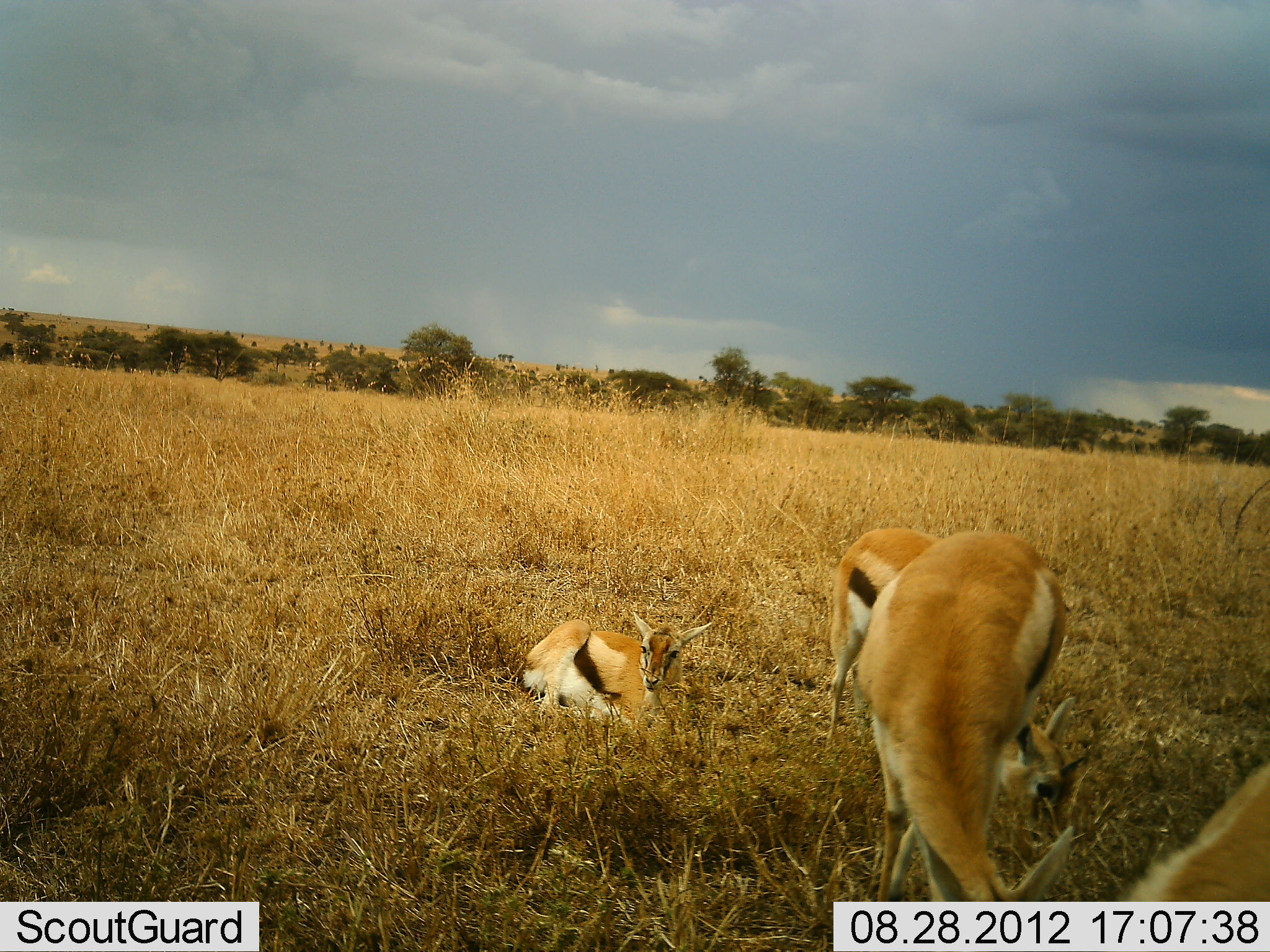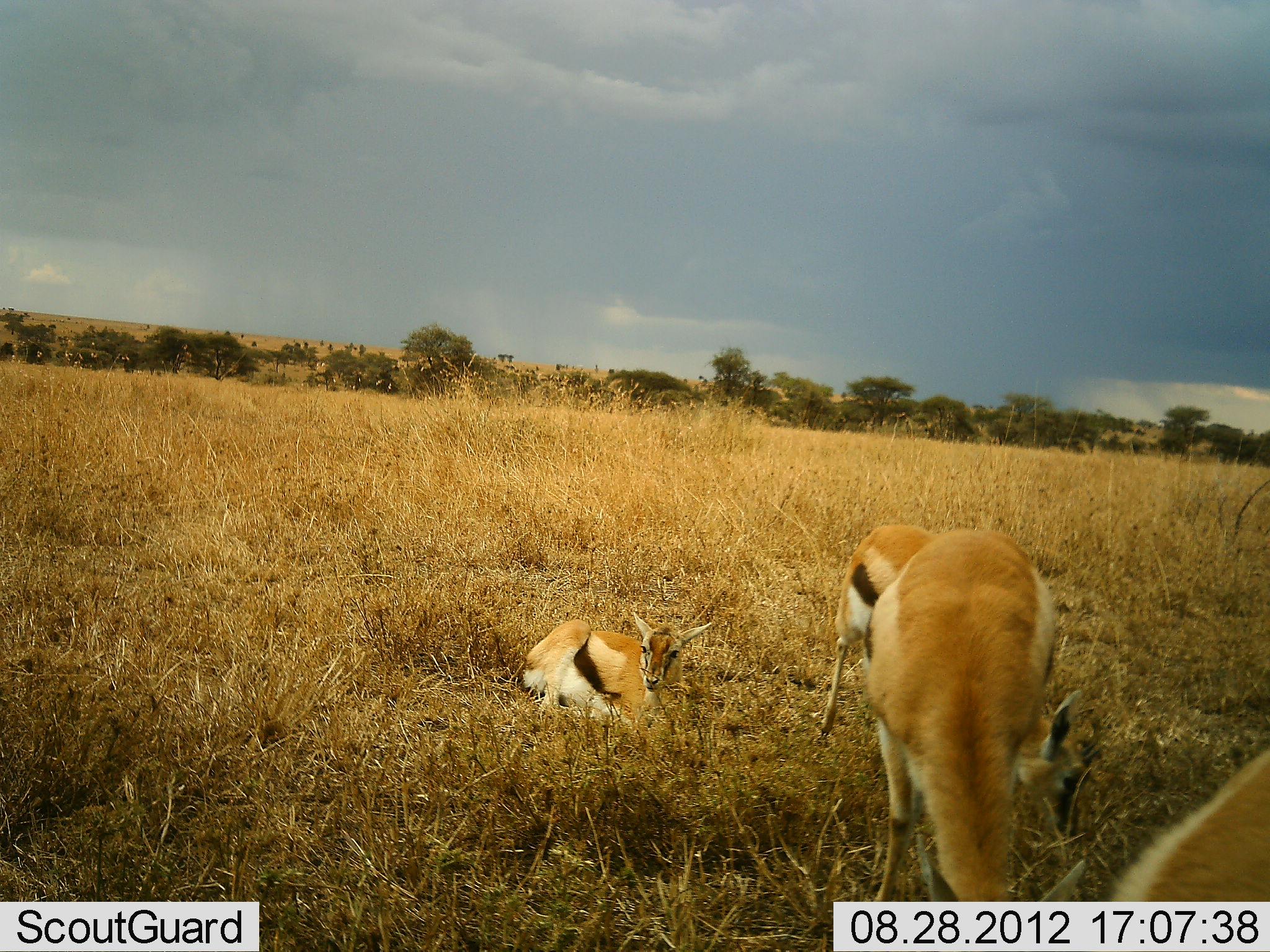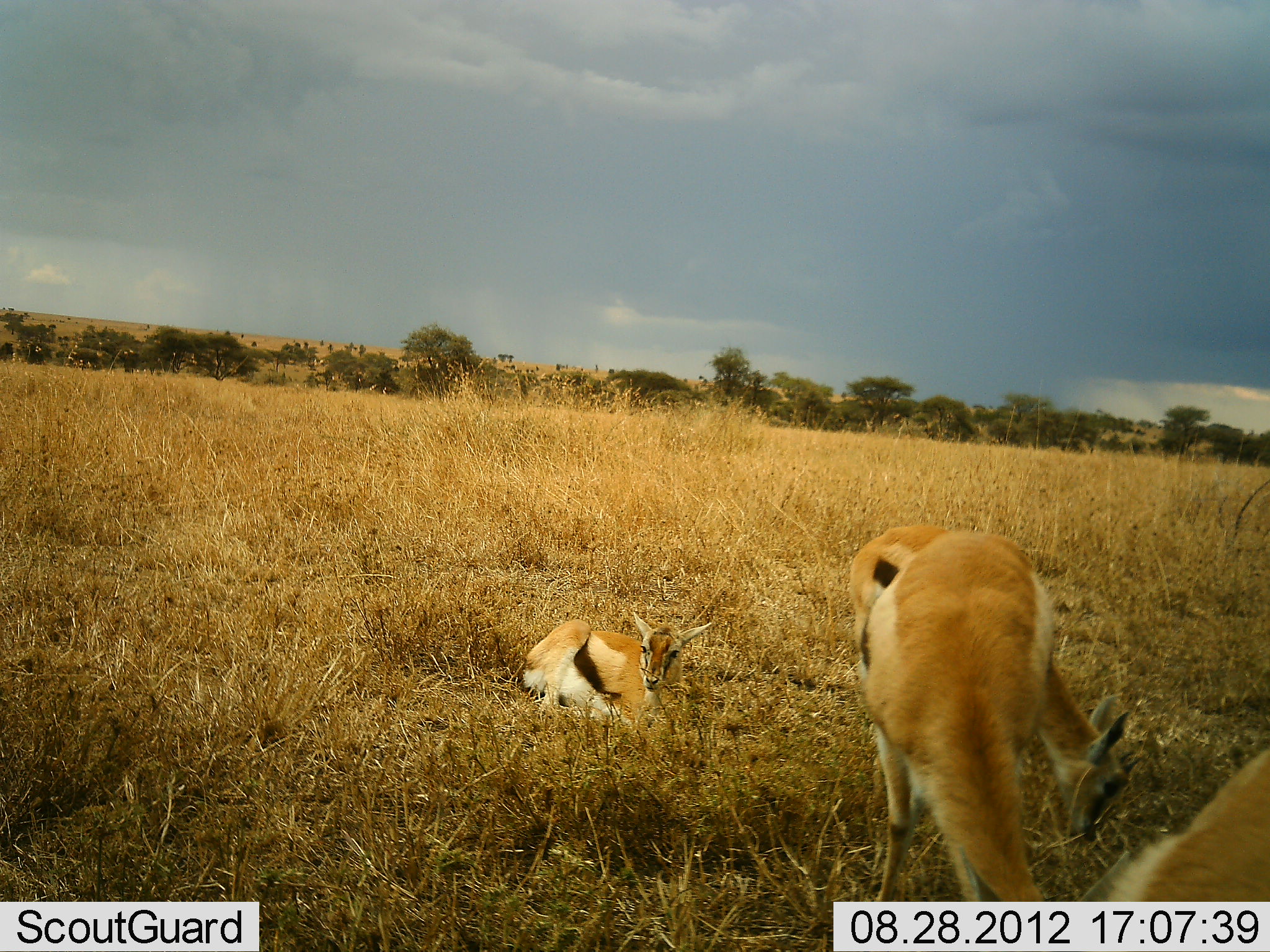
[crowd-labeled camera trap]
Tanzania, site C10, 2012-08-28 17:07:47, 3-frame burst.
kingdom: Animalia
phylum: Chordata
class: Mammalia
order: Artiodactyla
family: Bovidae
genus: Eudorcas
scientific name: Eudorcas thomsonii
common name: thomson's gazelle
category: gazellethomsons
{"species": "gazellethomsons (thomson's gazelle) (Eudorcas thomsonii)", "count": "4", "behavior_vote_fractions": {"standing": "40%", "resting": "100%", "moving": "10%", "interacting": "0%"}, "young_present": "10%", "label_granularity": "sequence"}